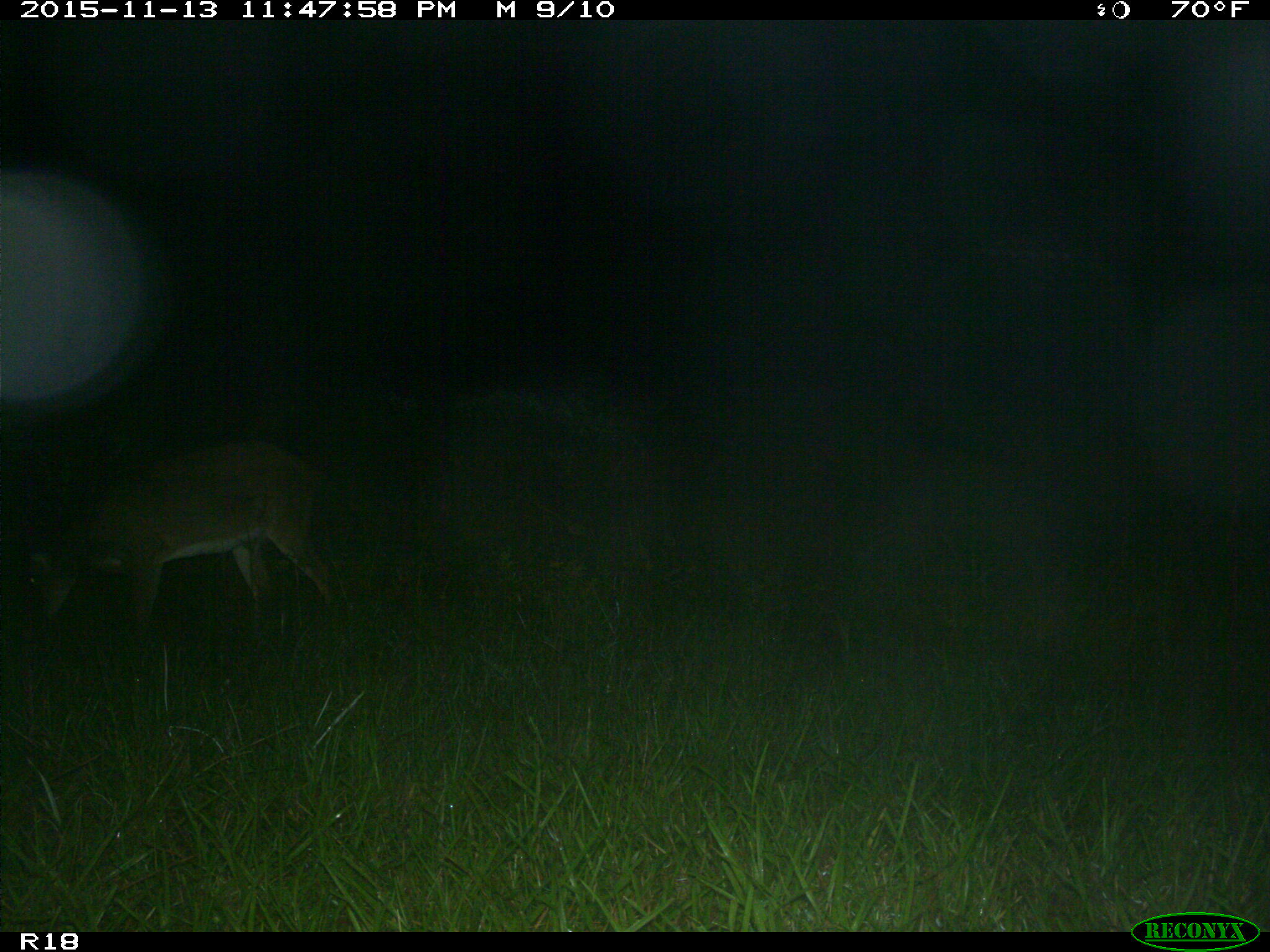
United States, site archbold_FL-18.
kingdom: Animalia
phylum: Chordata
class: Mammalia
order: Artiodactyla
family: Cervidae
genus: Odocoileus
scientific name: Odocoileus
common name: deer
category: unidentified deer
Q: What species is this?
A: Unidentified deer (deer) (Odocoileus).